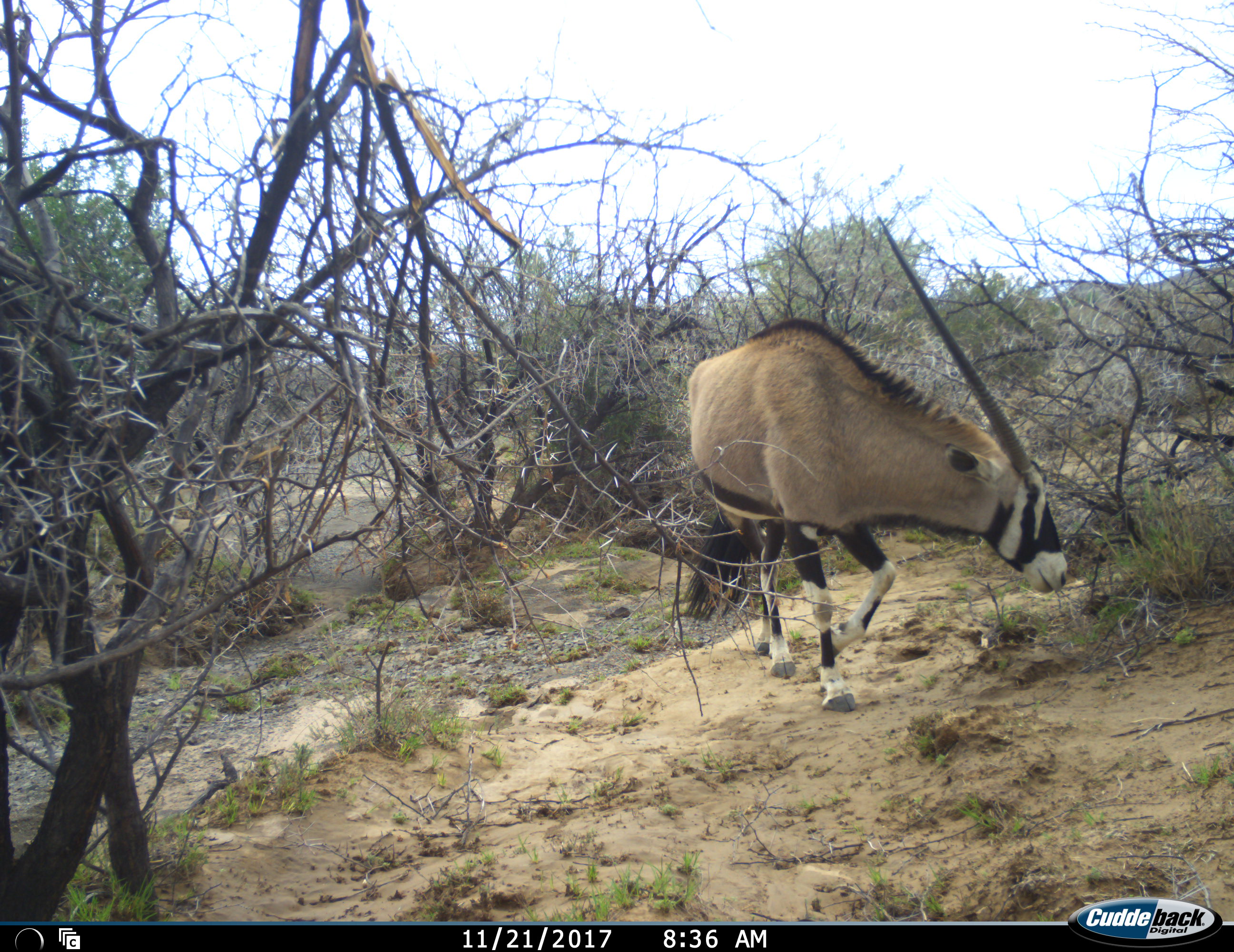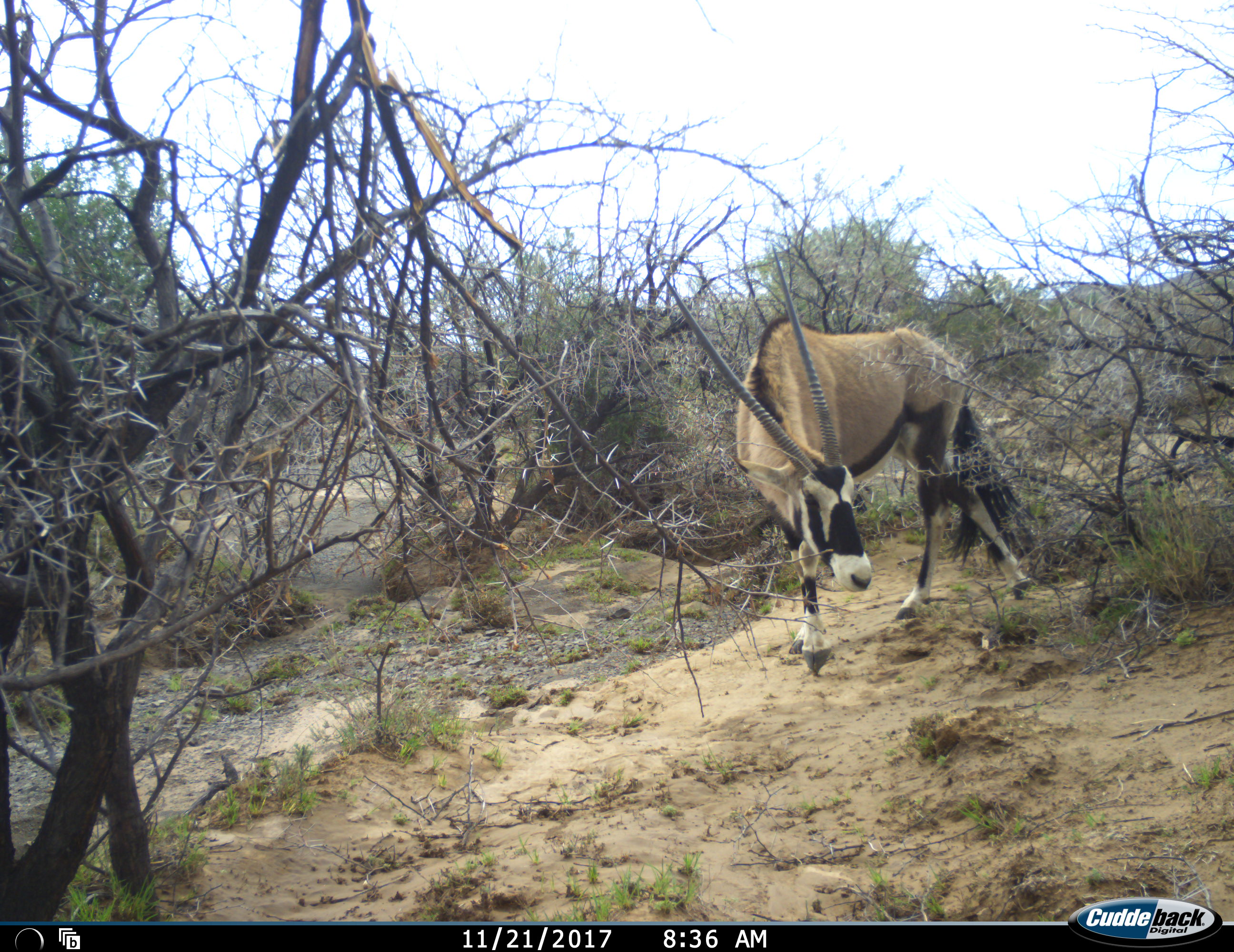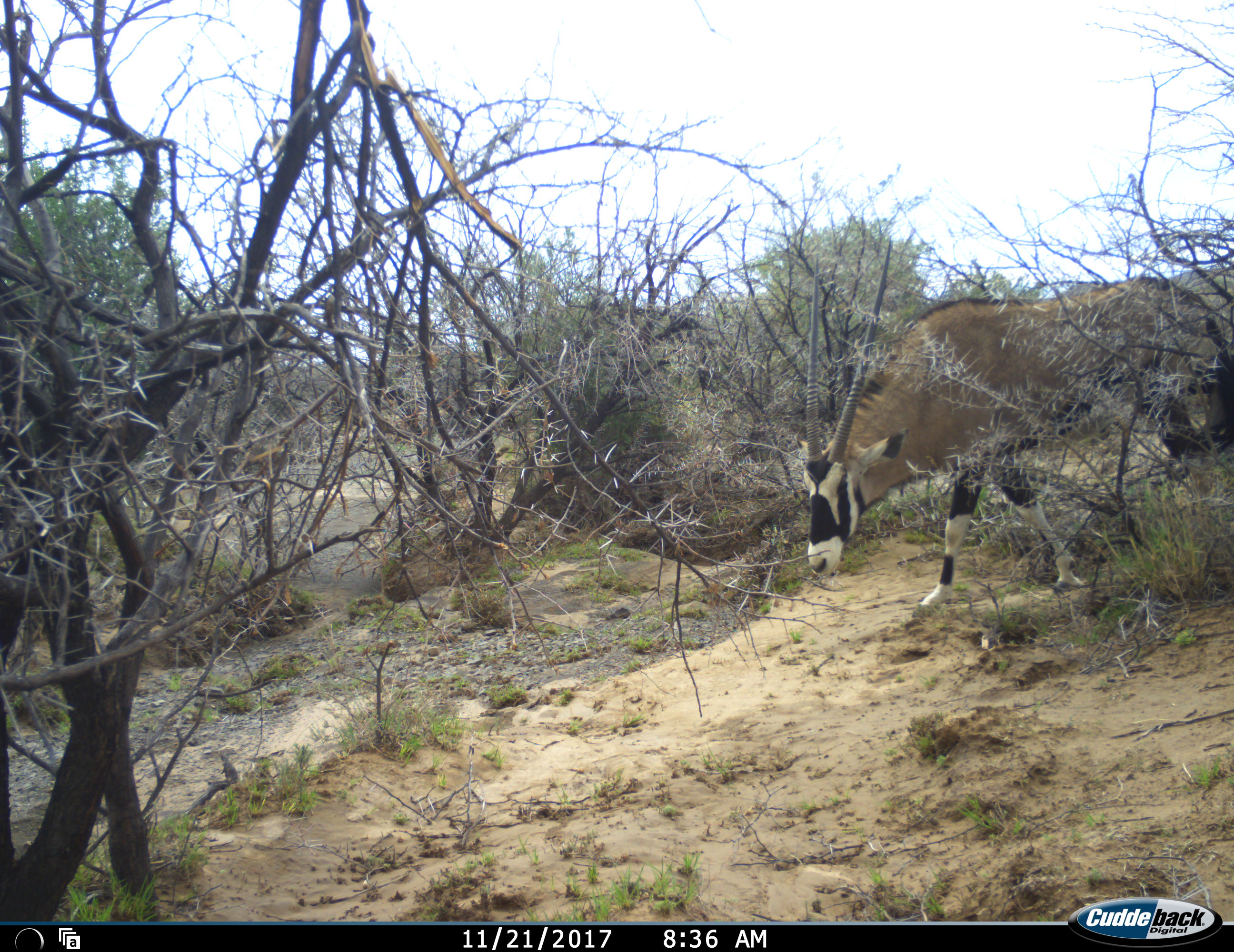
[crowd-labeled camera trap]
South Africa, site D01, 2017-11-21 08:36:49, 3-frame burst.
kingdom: Animalia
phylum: Chordata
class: Mammalia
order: Artiodactyla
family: Bovidae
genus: Oryx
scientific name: Oryx gazella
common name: gemsbok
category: gemsbokoryx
Gemsbokoryx (gemsbok) (Oryx gazella), count 1. Behavior (volunteer vote fractions): standing 0%, resting 0%, moving 100%, interacting 0%. Young present (vote fraction): 0%. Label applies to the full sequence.